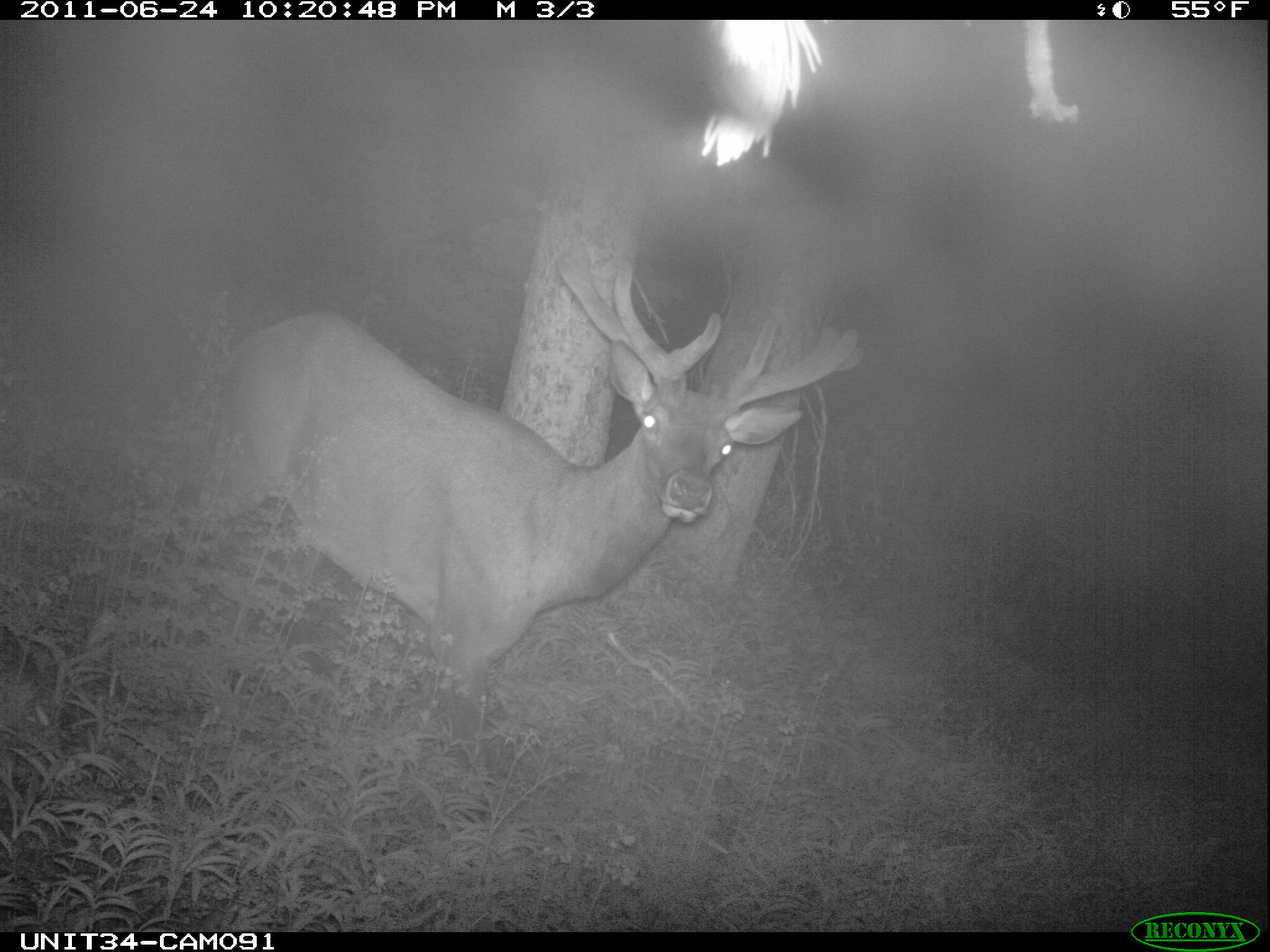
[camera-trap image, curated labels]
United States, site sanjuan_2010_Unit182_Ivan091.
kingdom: Animalia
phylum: Chordata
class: Mammalia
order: Artiodactyla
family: Cervidae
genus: Cervus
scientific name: Cervus elaphus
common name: red deer